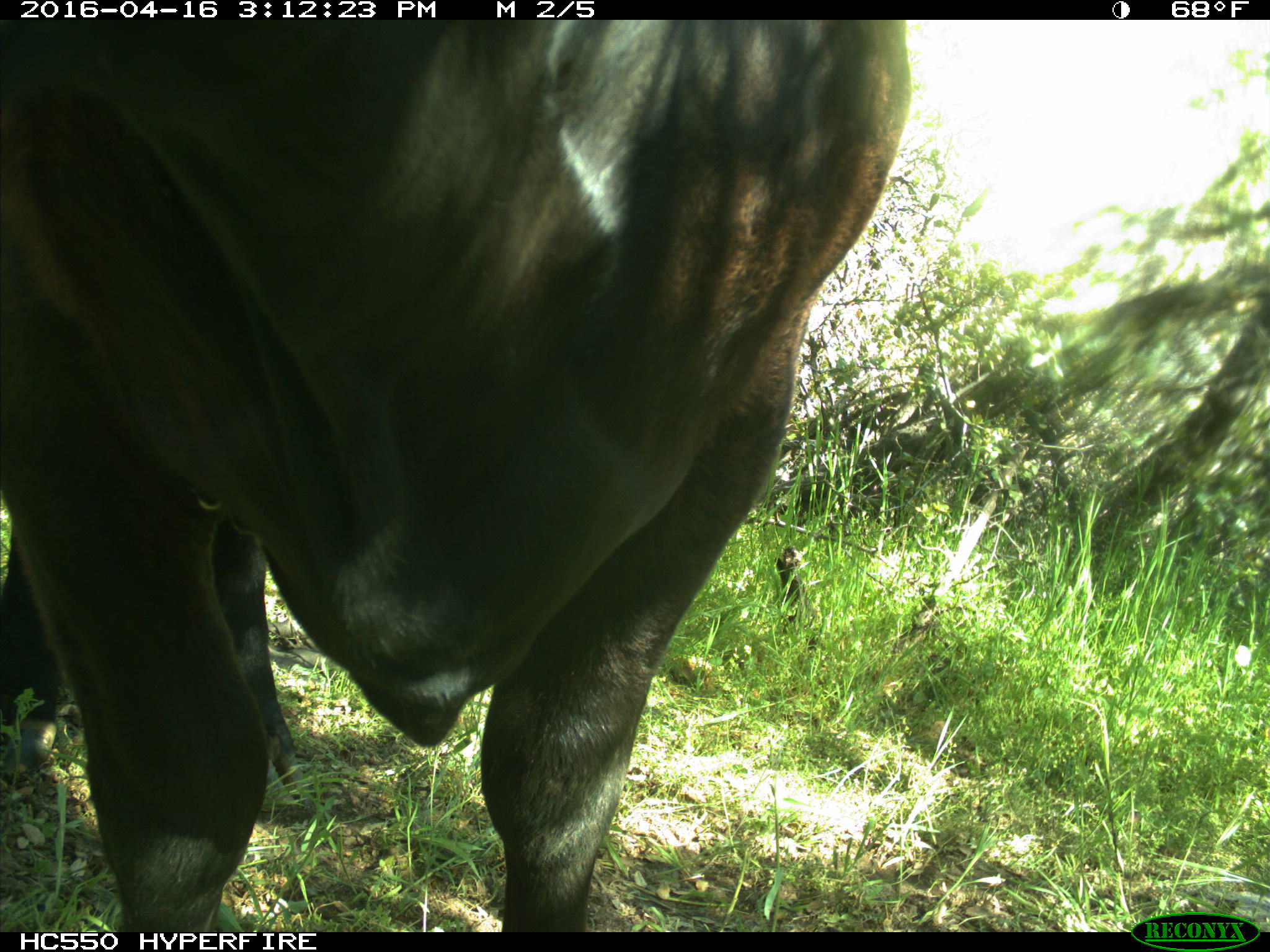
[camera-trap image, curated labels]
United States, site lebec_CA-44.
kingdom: Animalia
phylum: Chordata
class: Mammalia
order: Artiodactyla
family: Bovidae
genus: Bos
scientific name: Bos taurus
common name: domestic cow